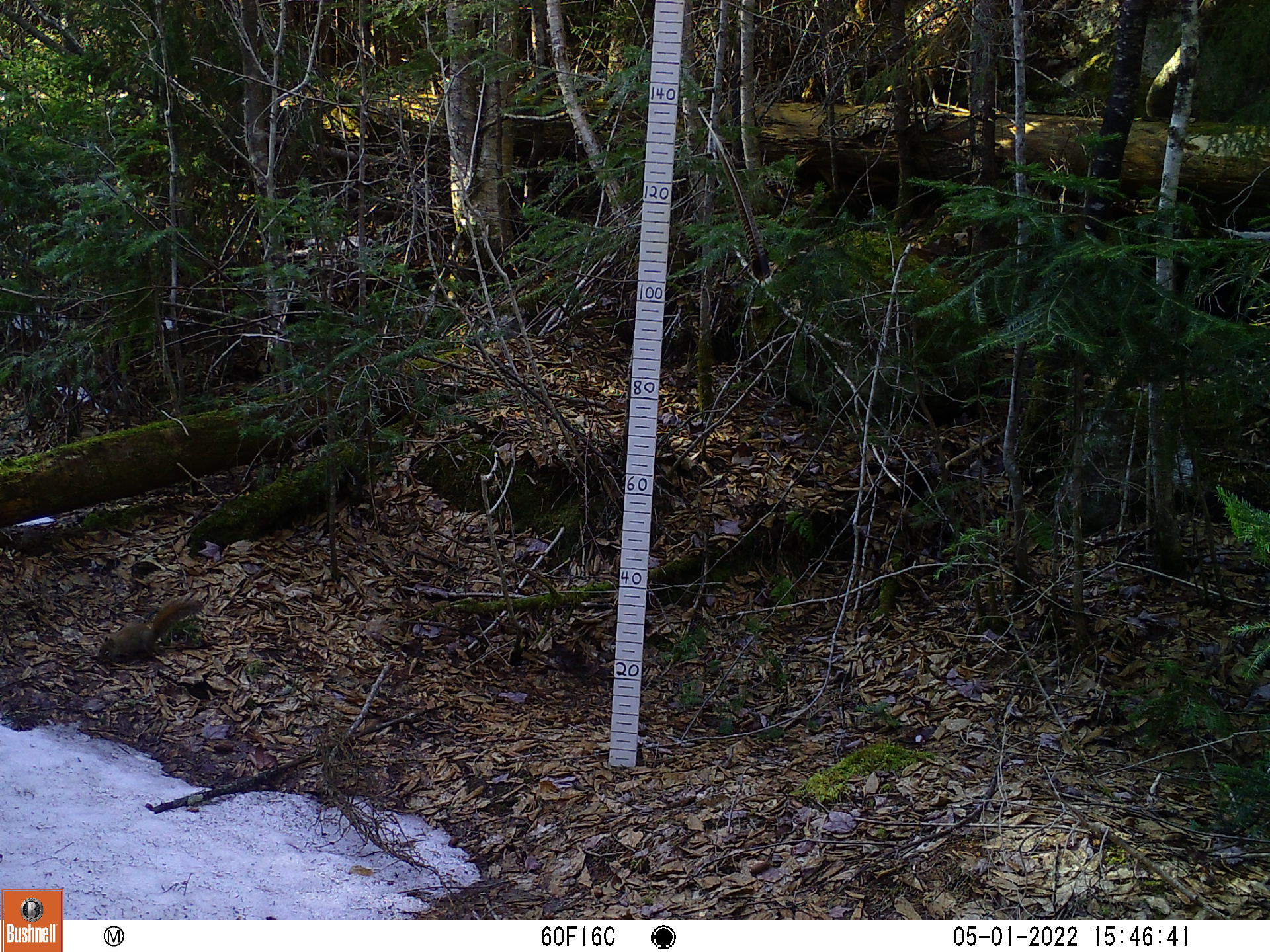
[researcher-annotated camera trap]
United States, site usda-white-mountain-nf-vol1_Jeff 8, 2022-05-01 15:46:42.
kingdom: Animalia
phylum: Chordata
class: Mammalia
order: Rodentia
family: Sciuridae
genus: Tamiasciurus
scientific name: Tamiasciurus hudsonicus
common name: red squirrel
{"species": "red squirrel (Tamiasciurus hudsonicus)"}